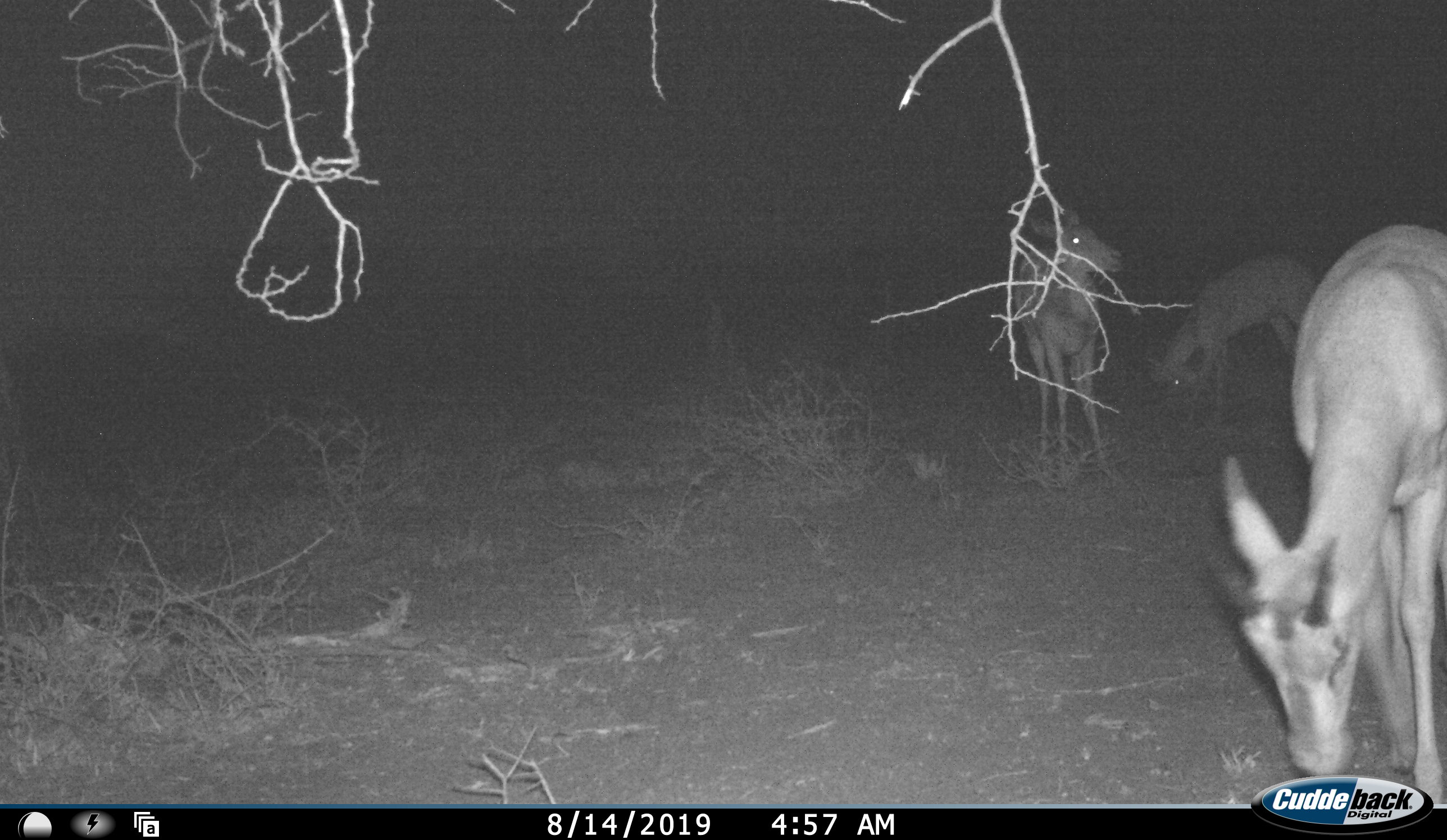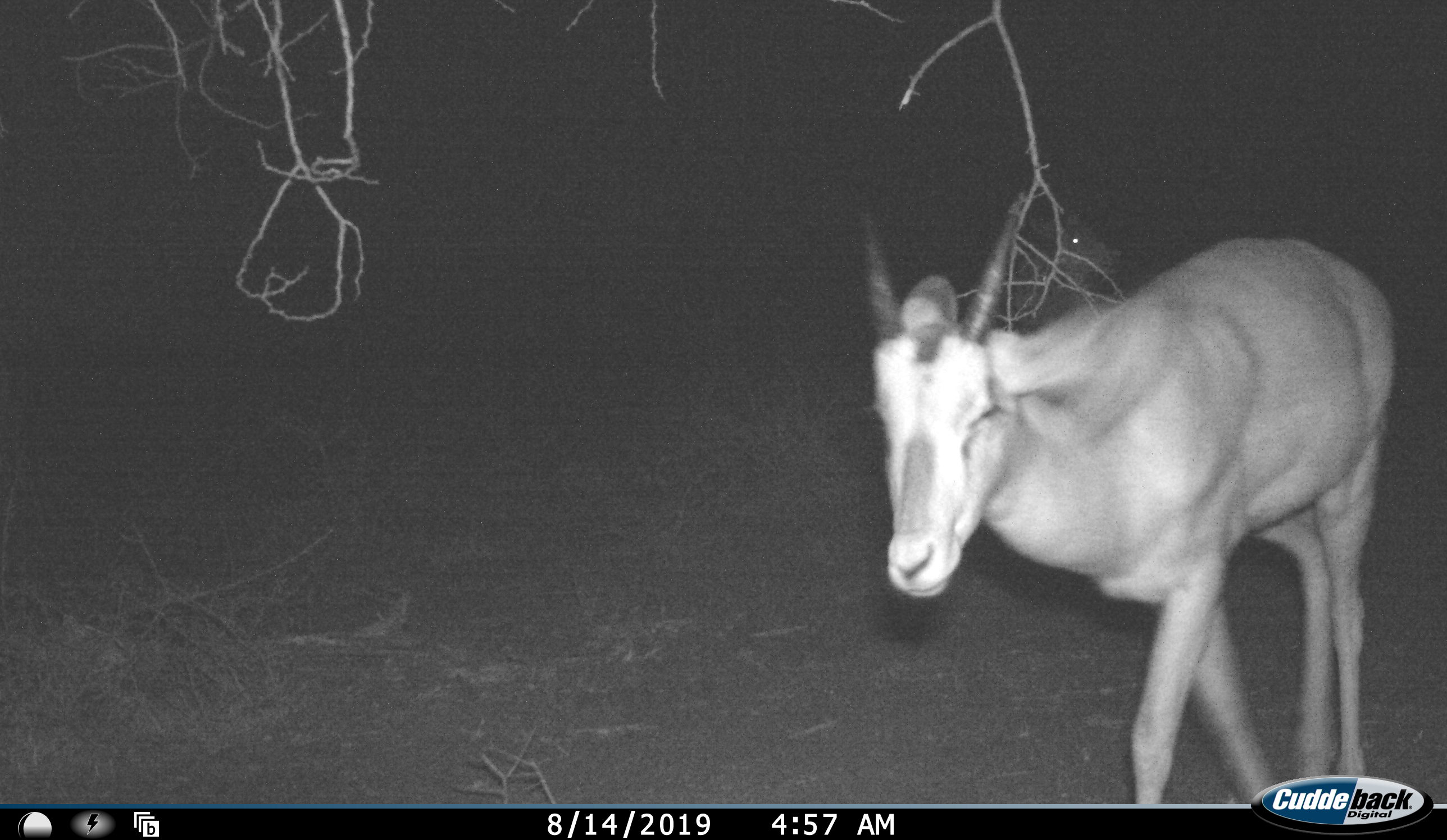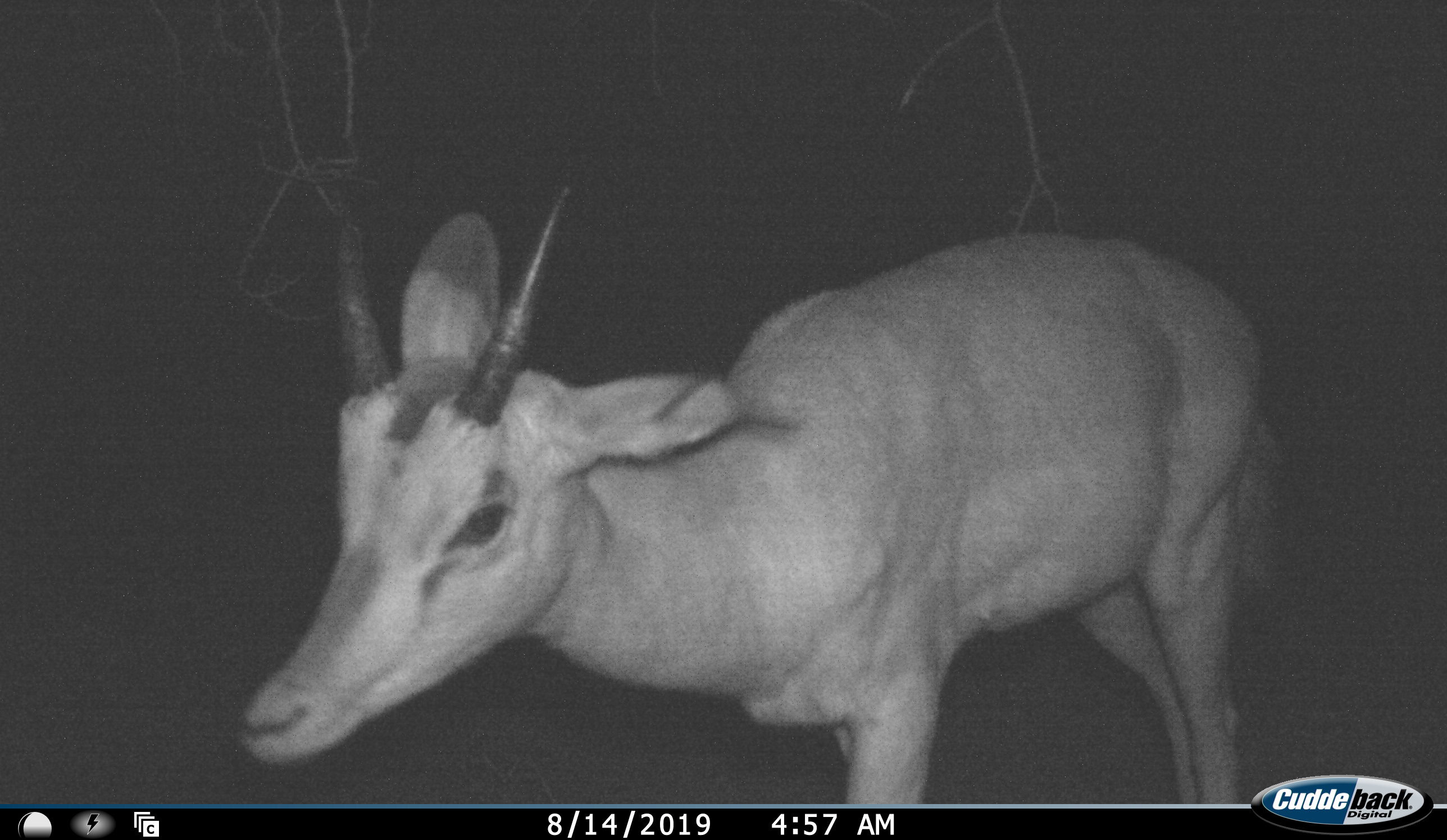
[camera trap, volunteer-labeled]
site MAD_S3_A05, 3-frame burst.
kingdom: Animalia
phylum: Chordata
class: Mammalia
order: Artiodactyla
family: Bovidae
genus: Aepyceros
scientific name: Aepyceros melampus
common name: impala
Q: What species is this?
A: Impala (Aepyceros melampus).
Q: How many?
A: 3.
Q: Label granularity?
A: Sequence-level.